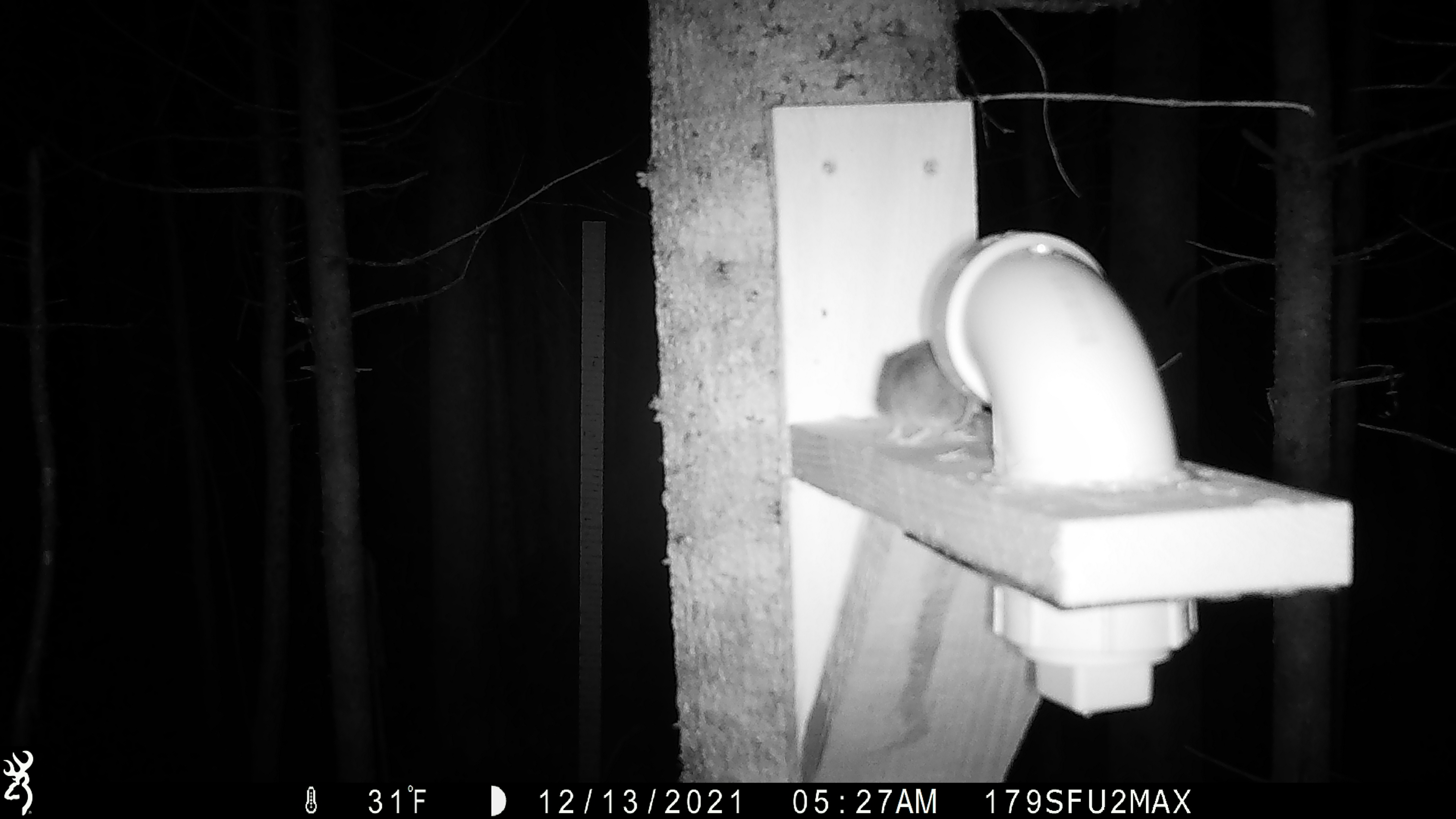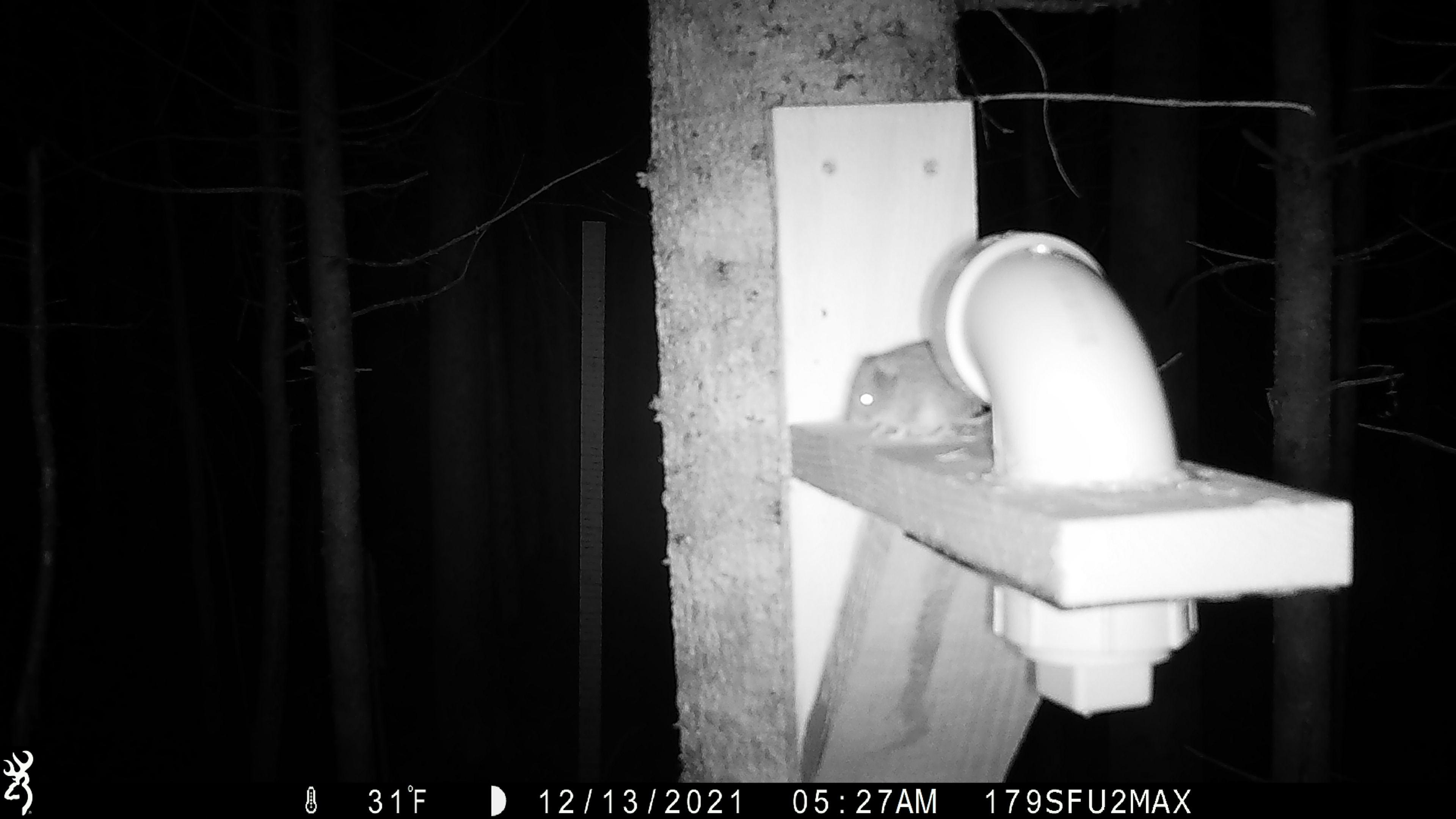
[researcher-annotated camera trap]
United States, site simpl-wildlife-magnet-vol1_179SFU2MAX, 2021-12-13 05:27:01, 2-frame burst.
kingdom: Animalia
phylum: Chordata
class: Mammalia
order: Rodentia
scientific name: Rodentia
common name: mouse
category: mouse sp.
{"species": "mouse sp. (mouse) (Rodentia)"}